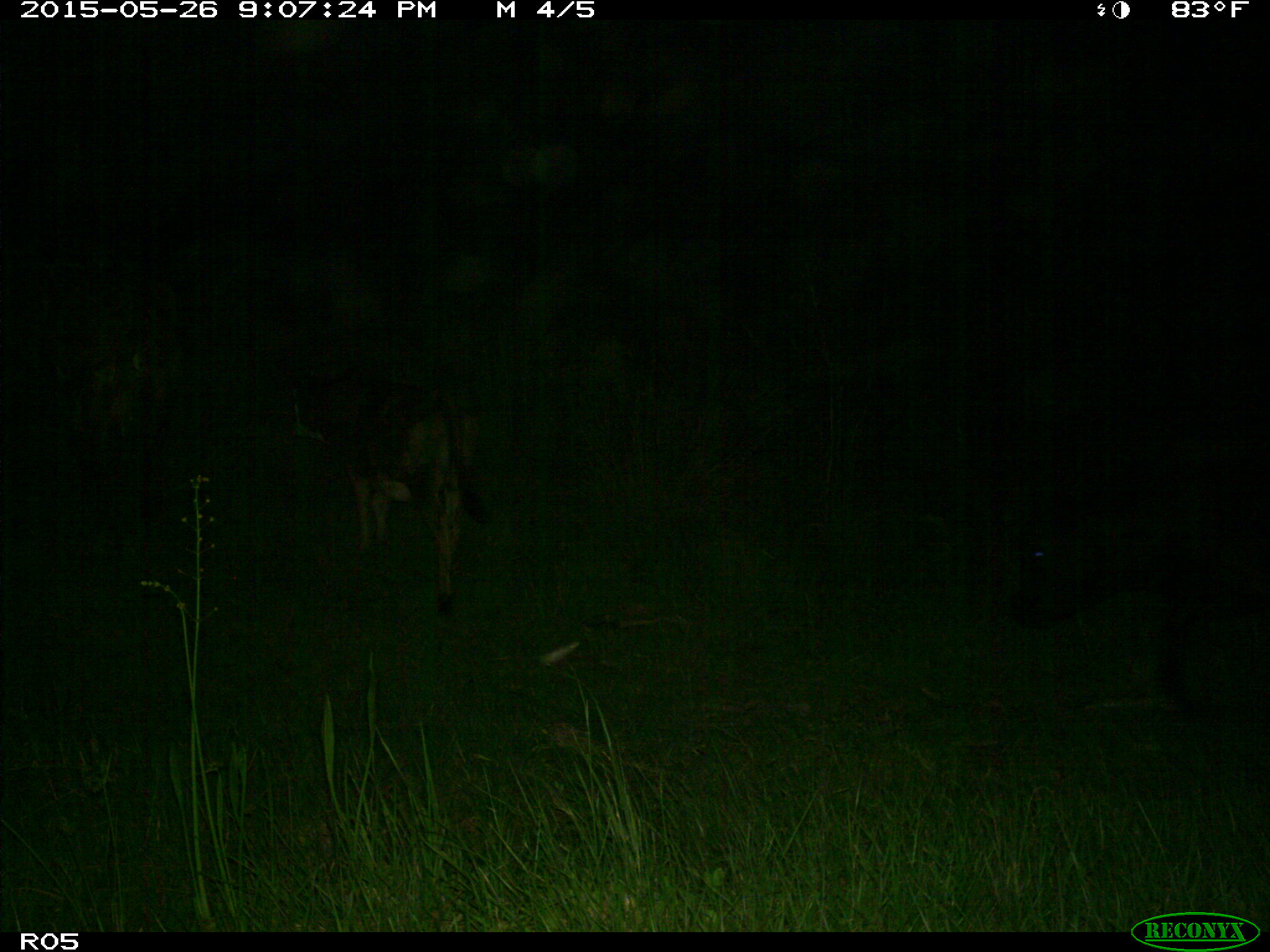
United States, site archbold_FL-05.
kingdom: Animalia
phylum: Chordata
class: Mammalia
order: Artiodactyla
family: Bovidae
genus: Bos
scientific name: Bos taurus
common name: domestic cow